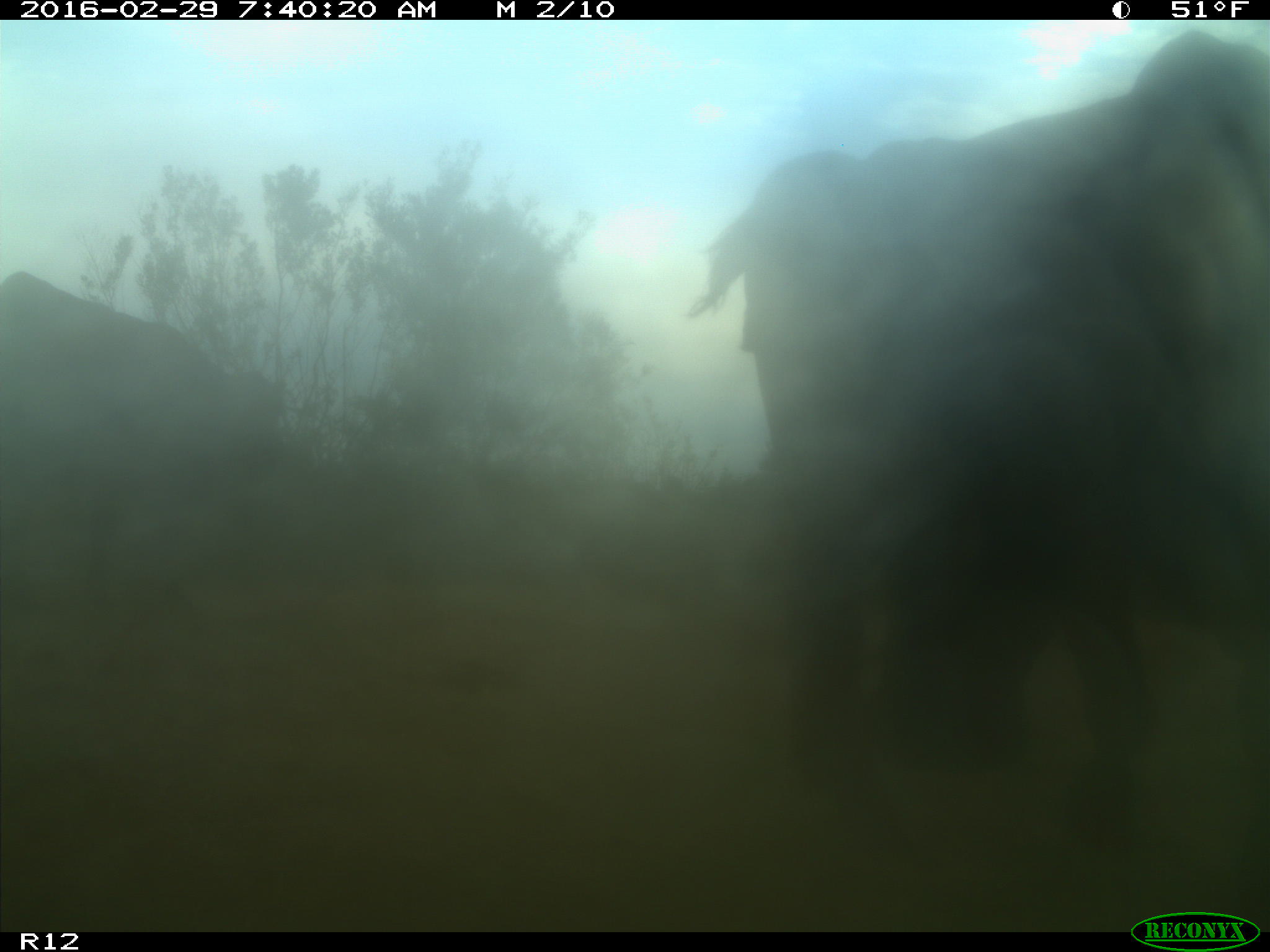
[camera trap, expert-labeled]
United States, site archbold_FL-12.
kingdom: Animalia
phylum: Chordata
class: Mammalia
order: Artiodactyla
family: Bovidae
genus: Bos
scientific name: Bos taurus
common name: domestic cow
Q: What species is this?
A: Bos taurus (domestic cow).